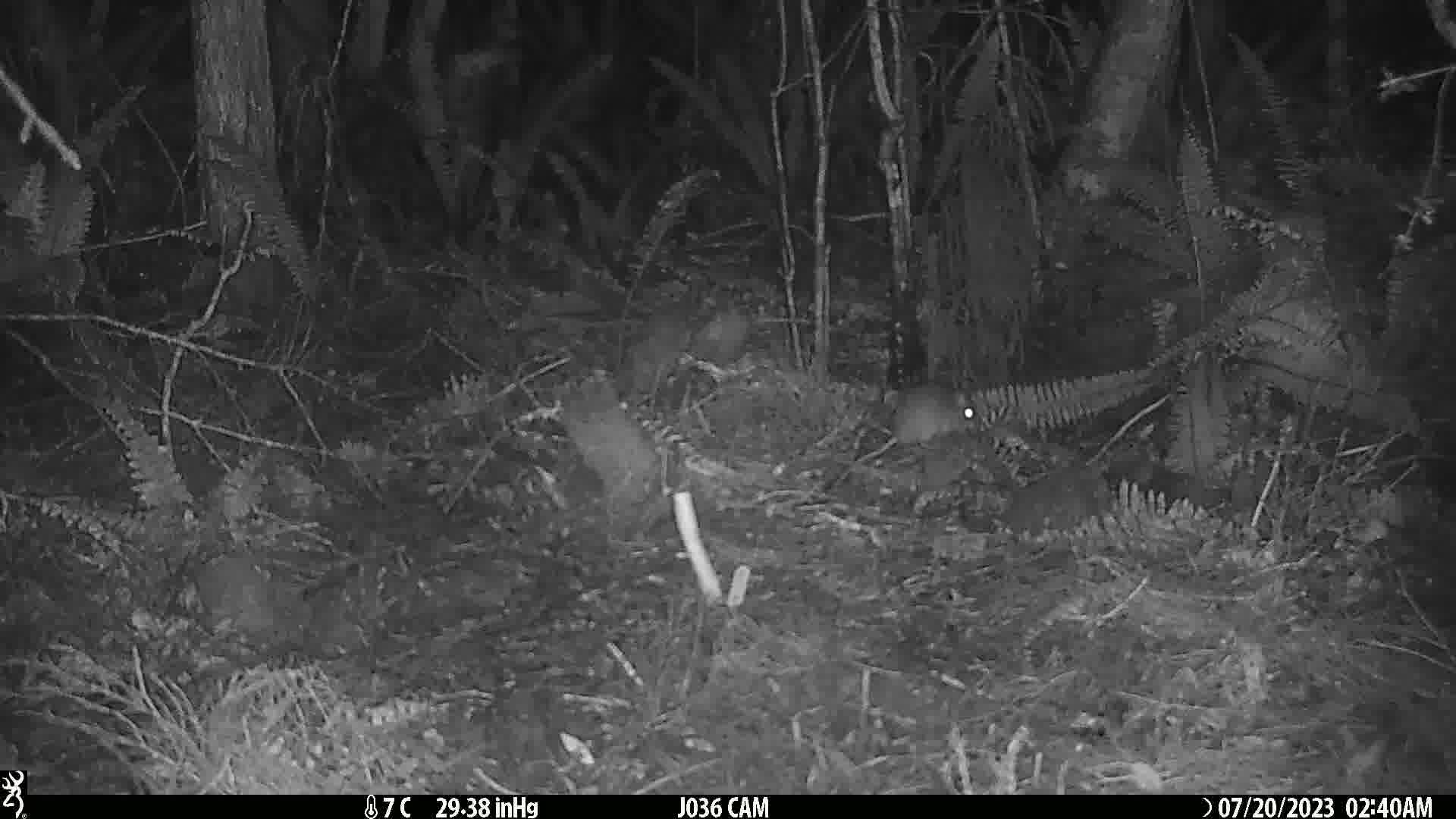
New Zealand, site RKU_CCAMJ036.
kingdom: Animalia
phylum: Chordata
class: Mammalia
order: Rodentia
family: Muridae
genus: Rattus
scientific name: Rattus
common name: rat